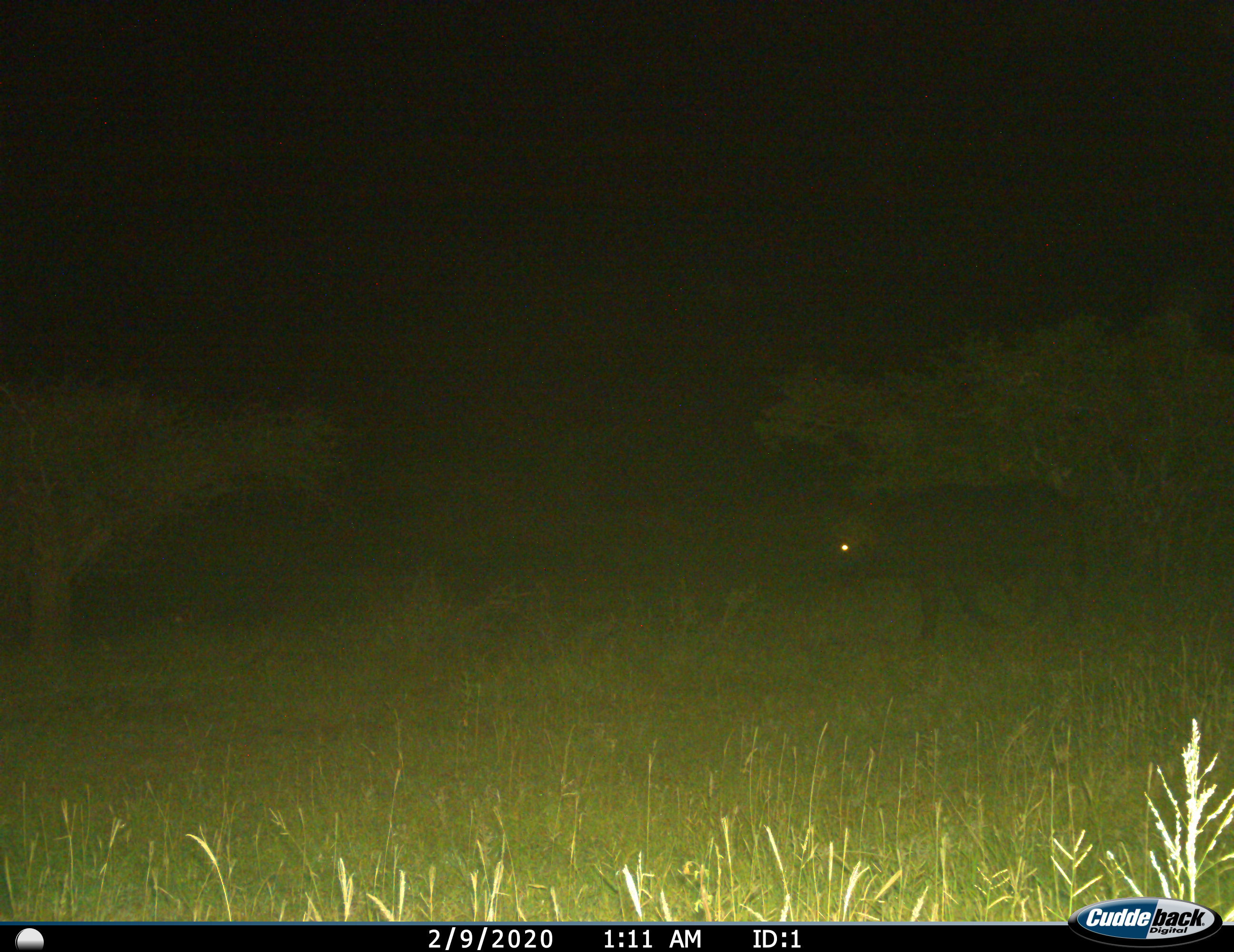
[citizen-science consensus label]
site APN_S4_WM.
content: unidentified animal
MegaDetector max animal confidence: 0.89